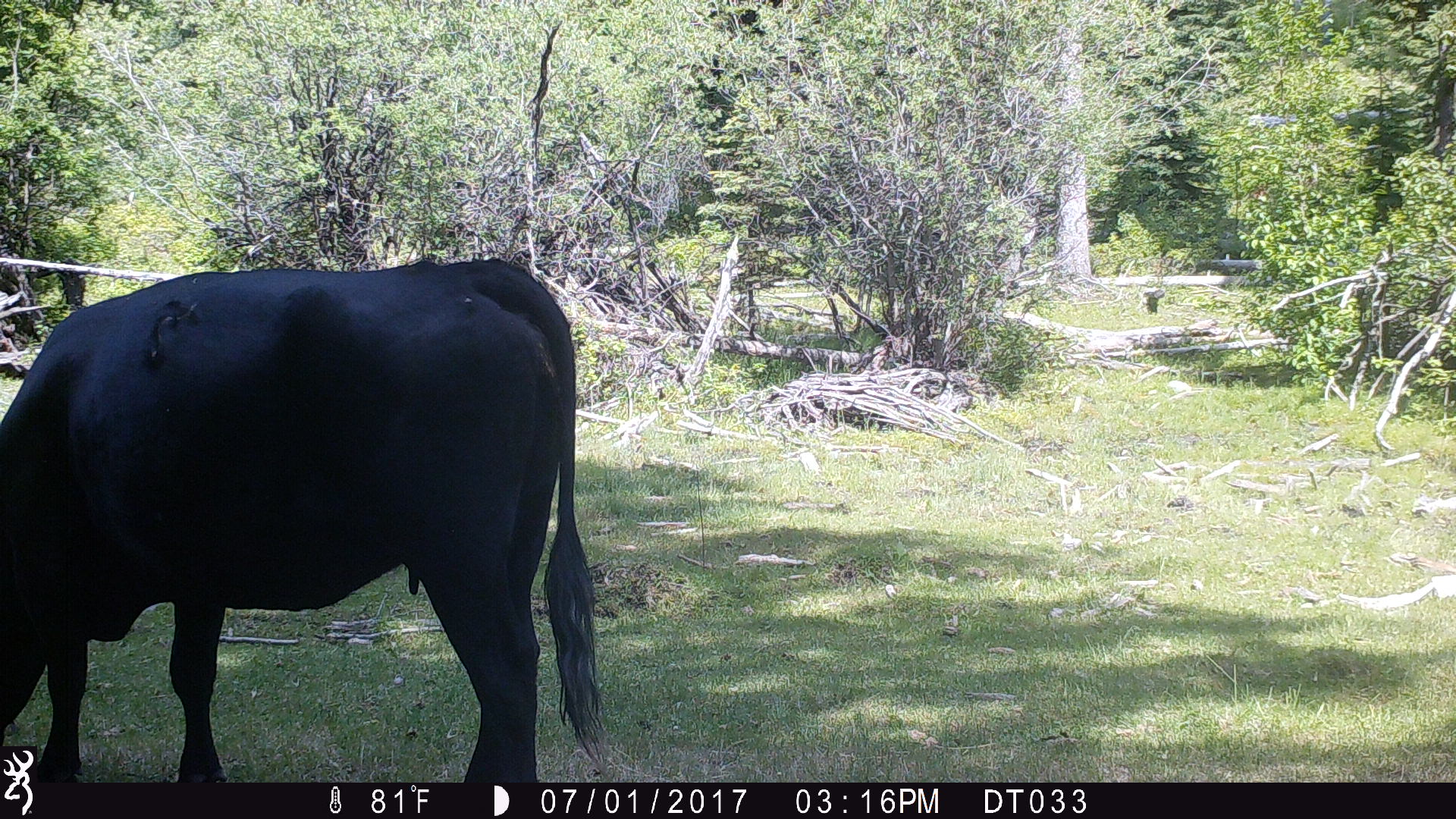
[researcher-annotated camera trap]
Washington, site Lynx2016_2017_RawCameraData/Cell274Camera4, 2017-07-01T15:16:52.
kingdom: Animalia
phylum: Chordata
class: Mammalia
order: Artiodactyla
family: Bovidae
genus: Bos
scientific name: Bos taurus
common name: domestic cattle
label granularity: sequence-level